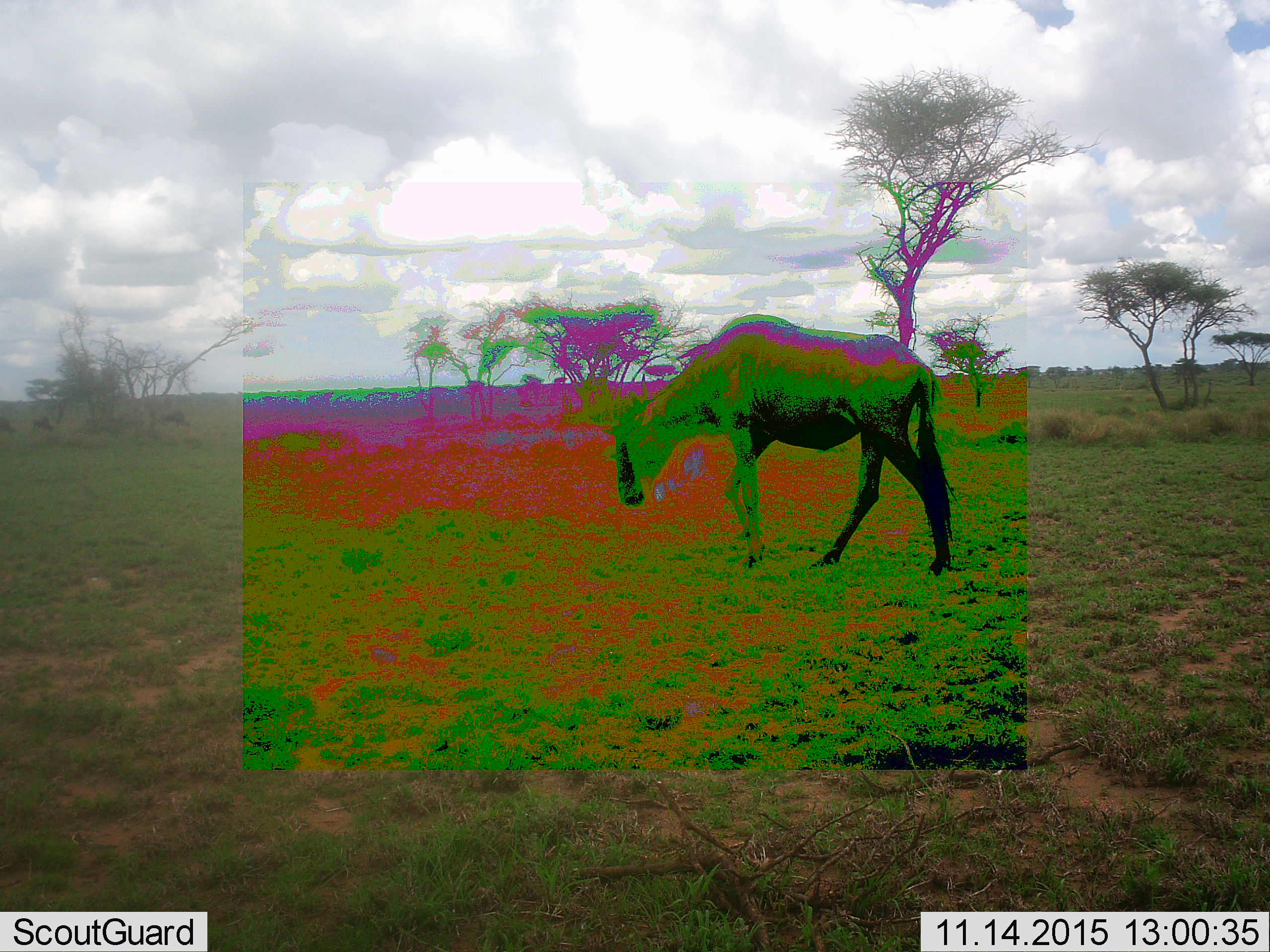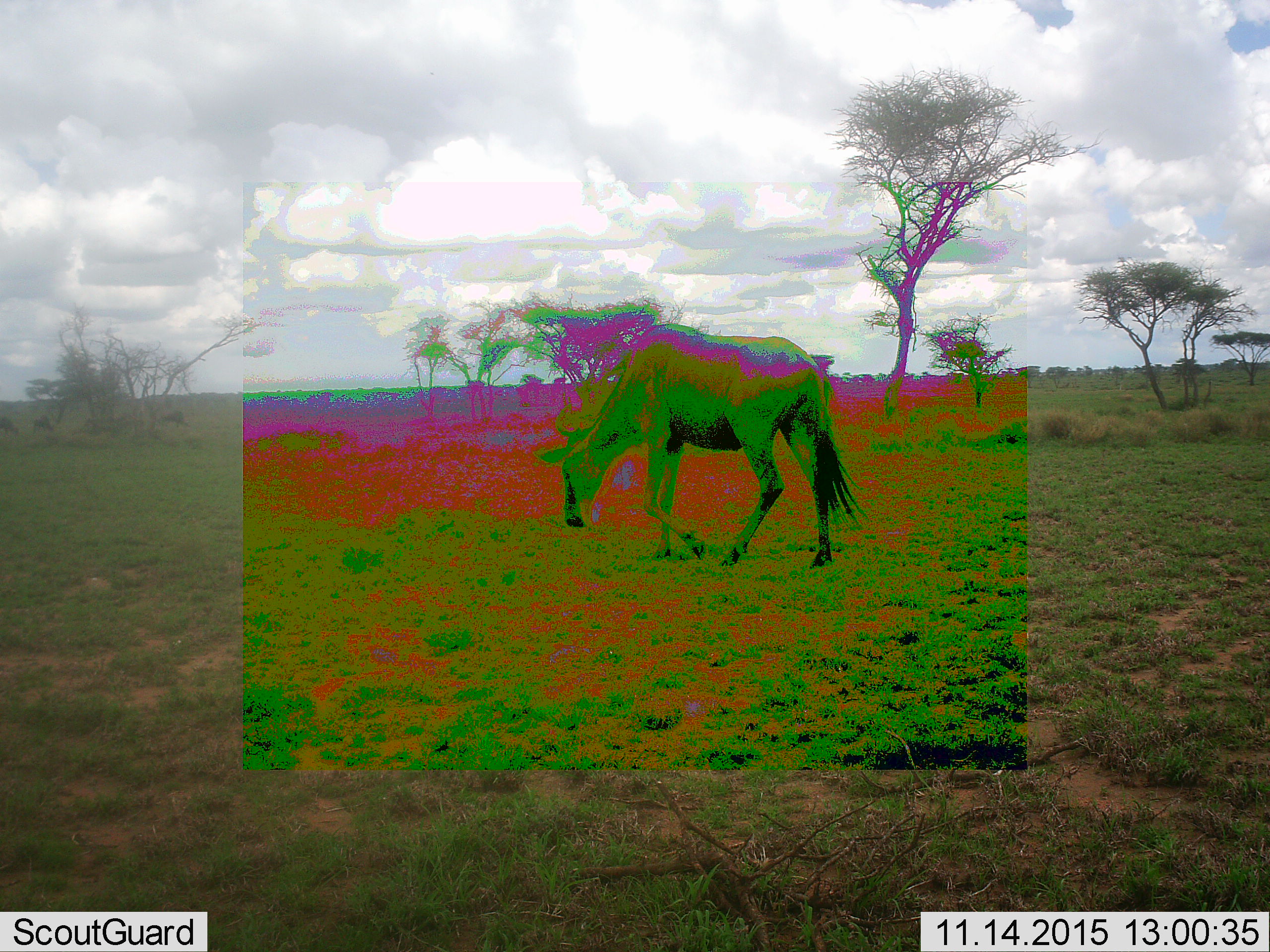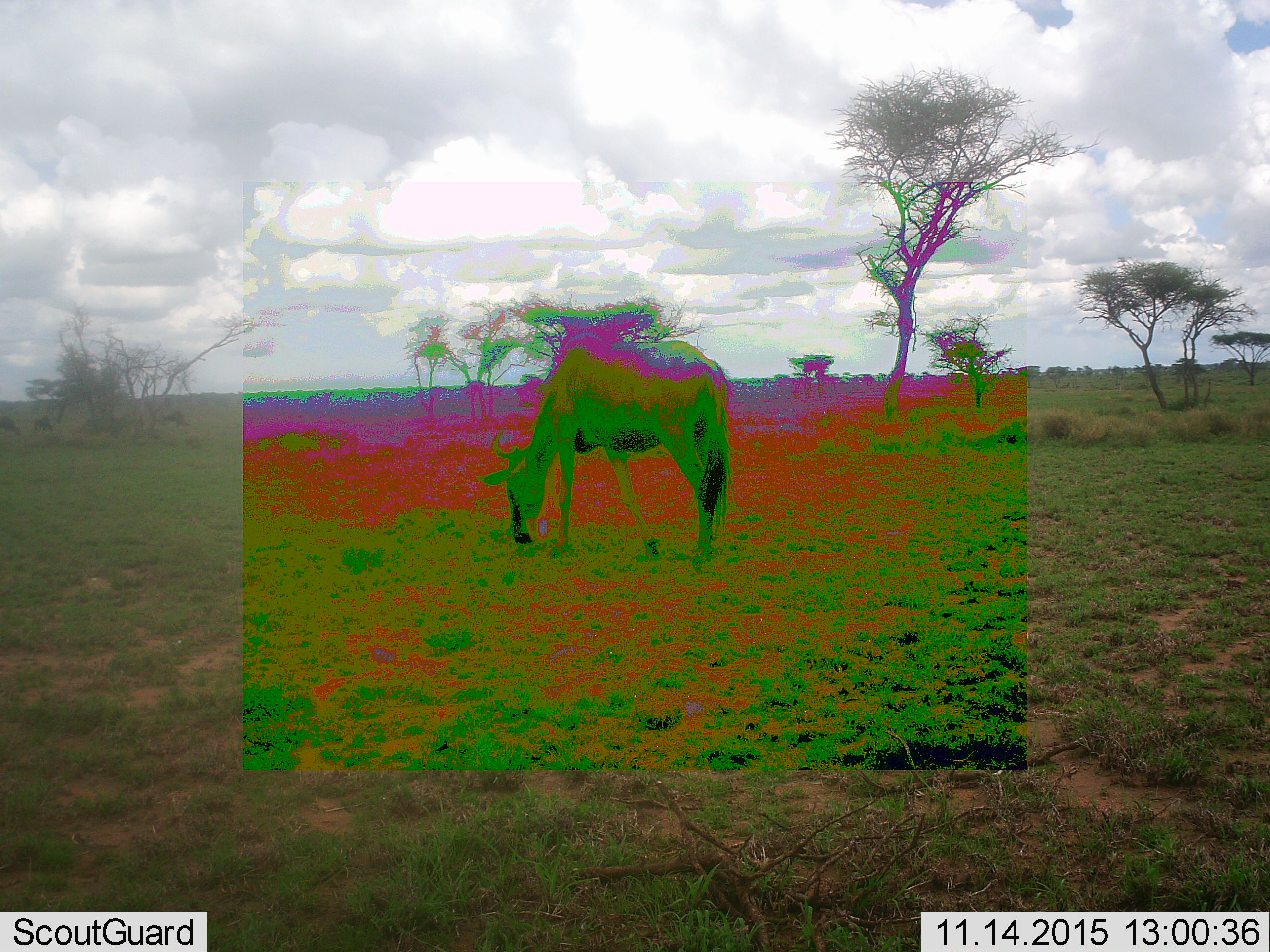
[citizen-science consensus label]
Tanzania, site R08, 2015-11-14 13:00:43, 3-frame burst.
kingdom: Animalia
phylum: Chordata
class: Mammalia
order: Artiodactyla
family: Bovidae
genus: Connochaetes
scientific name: Connochaetes taurinus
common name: blue wildebeest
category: wildebeest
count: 1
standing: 33%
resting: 0%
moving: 50%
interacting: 0%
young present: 0%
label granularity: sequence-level